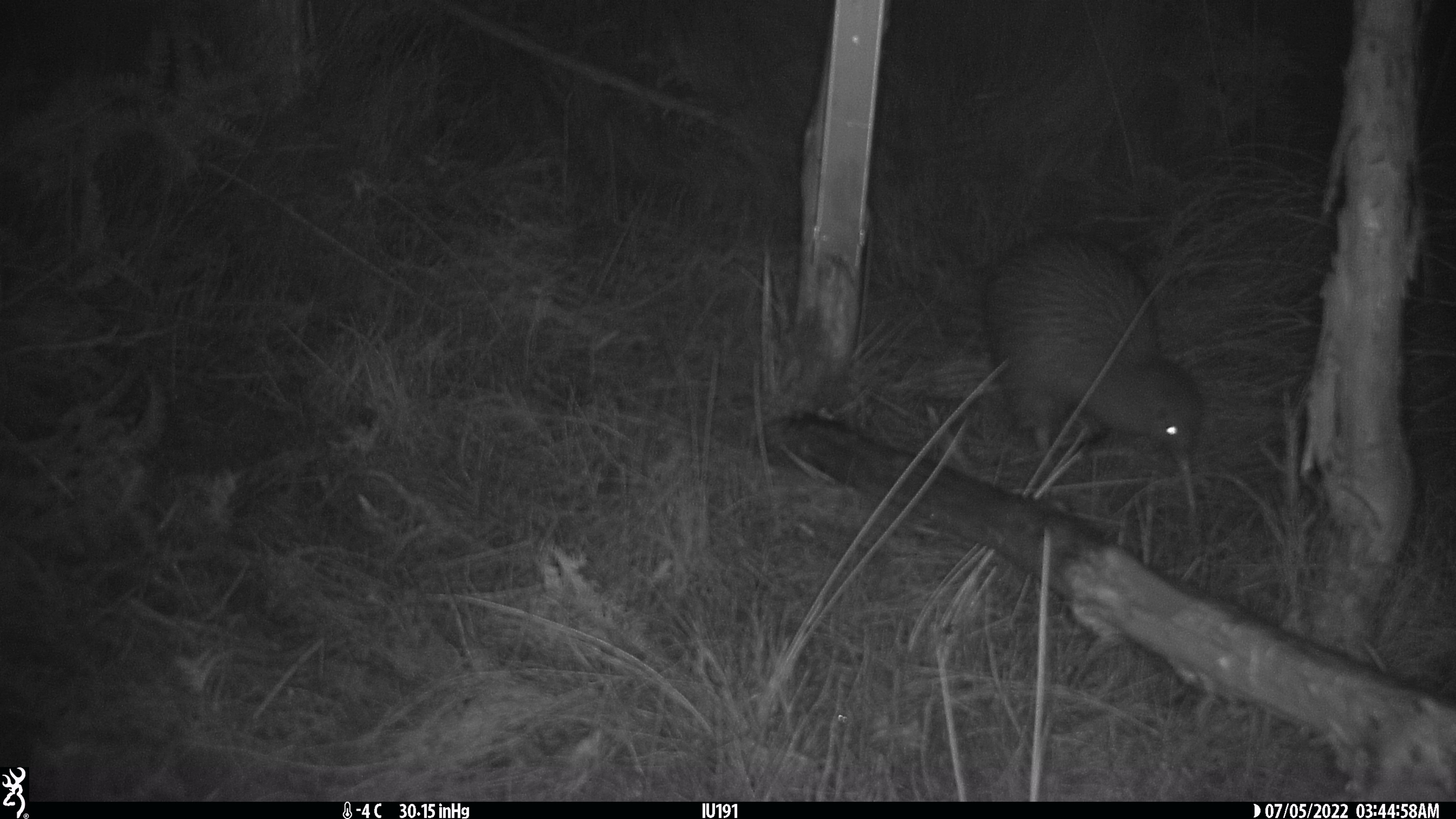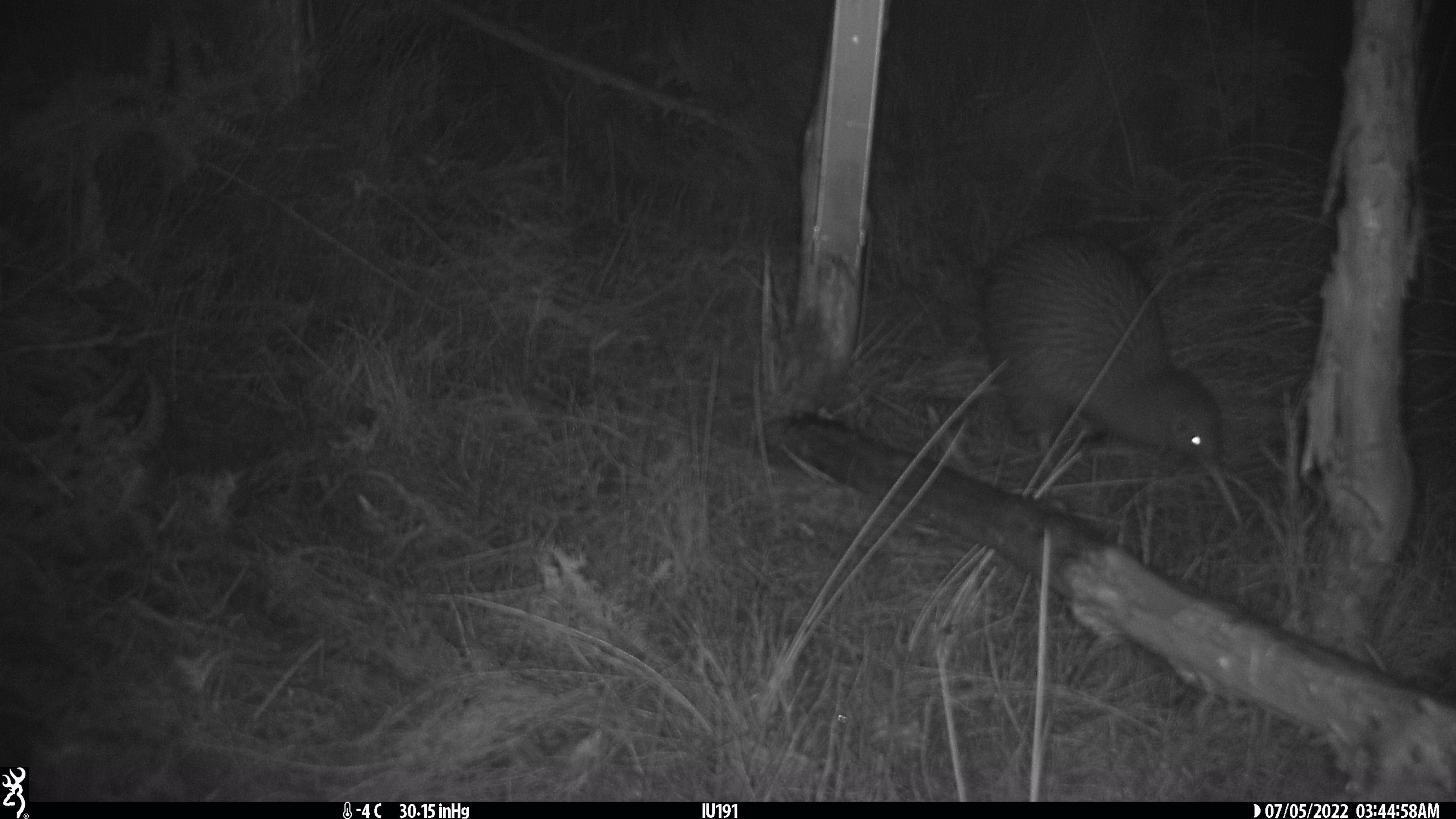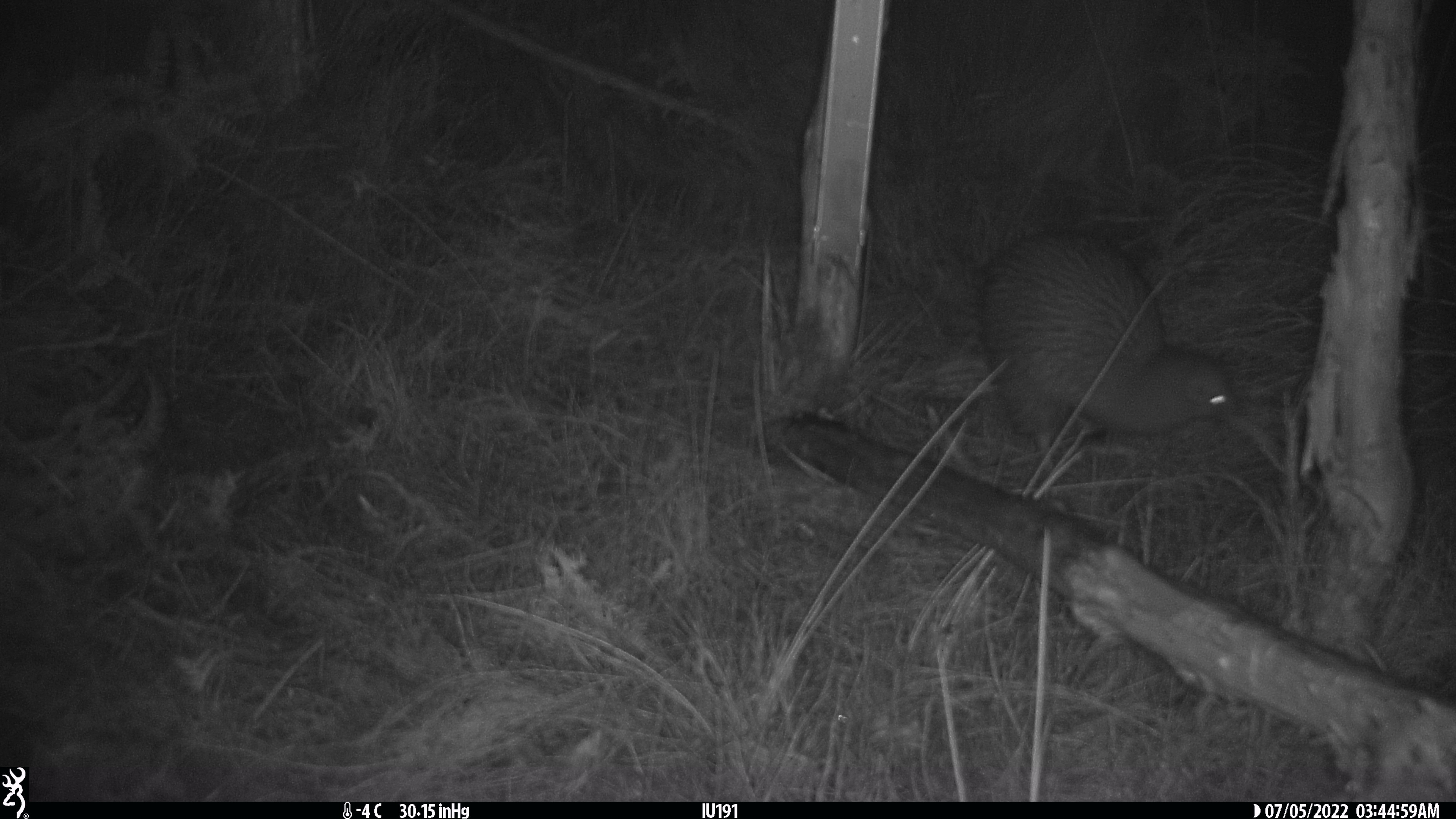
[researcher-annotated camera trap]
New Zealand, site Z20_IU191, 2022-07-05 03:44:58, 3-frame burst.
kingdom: Animalia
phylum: Chordata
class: Aves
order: Apterygiformes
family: Apterygidae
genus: Apteryx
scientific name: Apteryx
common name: kiwi